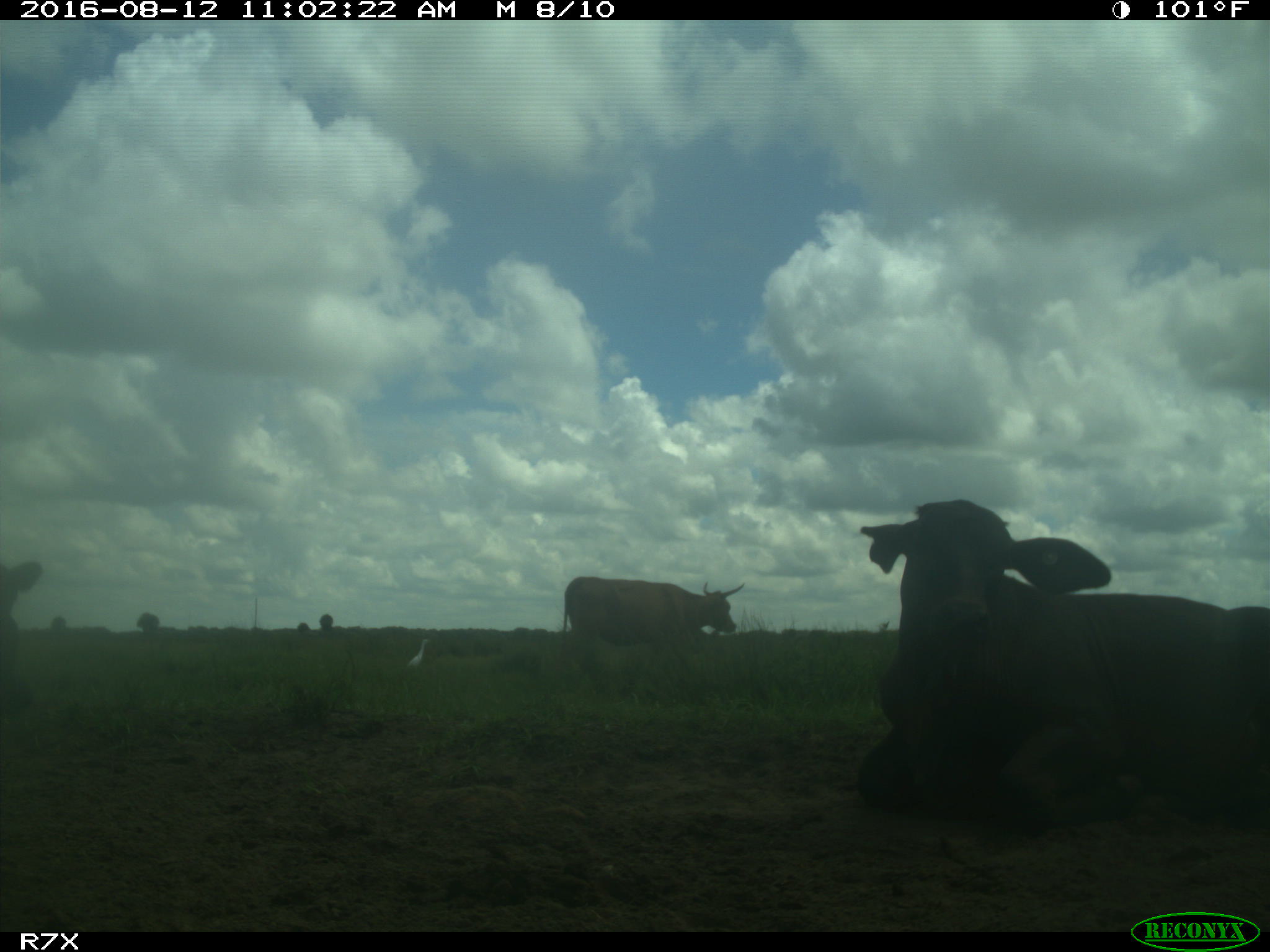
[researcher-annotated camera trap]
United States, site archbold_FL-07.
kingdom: Animalia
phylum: Chordata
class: Mammalia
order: Artiodactyla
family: Bovidae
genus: Bos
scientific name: Bos taurus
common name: domestic cow